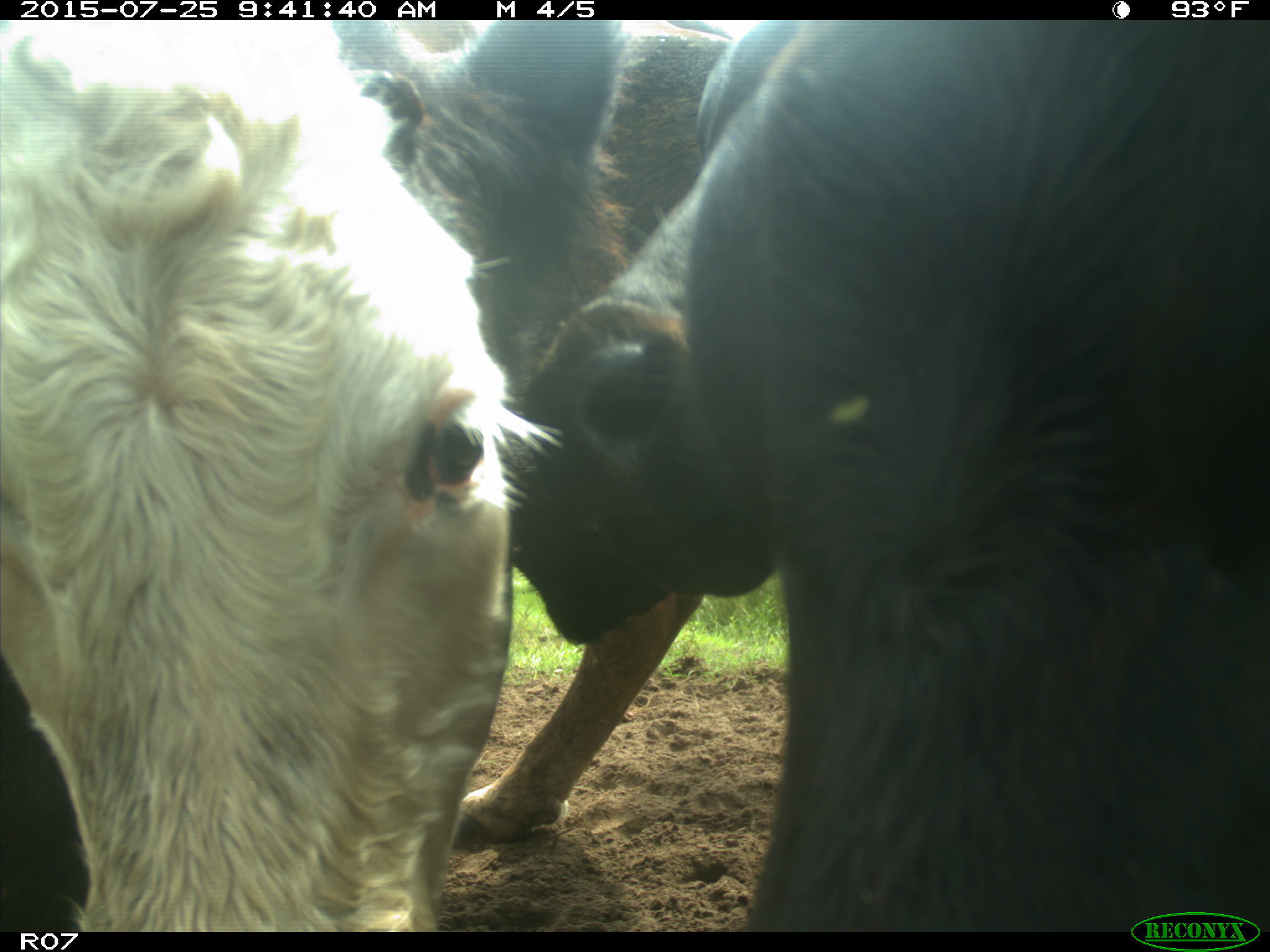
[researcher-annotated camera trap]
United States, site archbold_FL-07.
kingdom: Animalia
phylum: Chordata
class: Mammalia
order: Artiodactyla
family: Bovidae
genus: Bos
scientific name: Bos taurus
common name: domestic cow